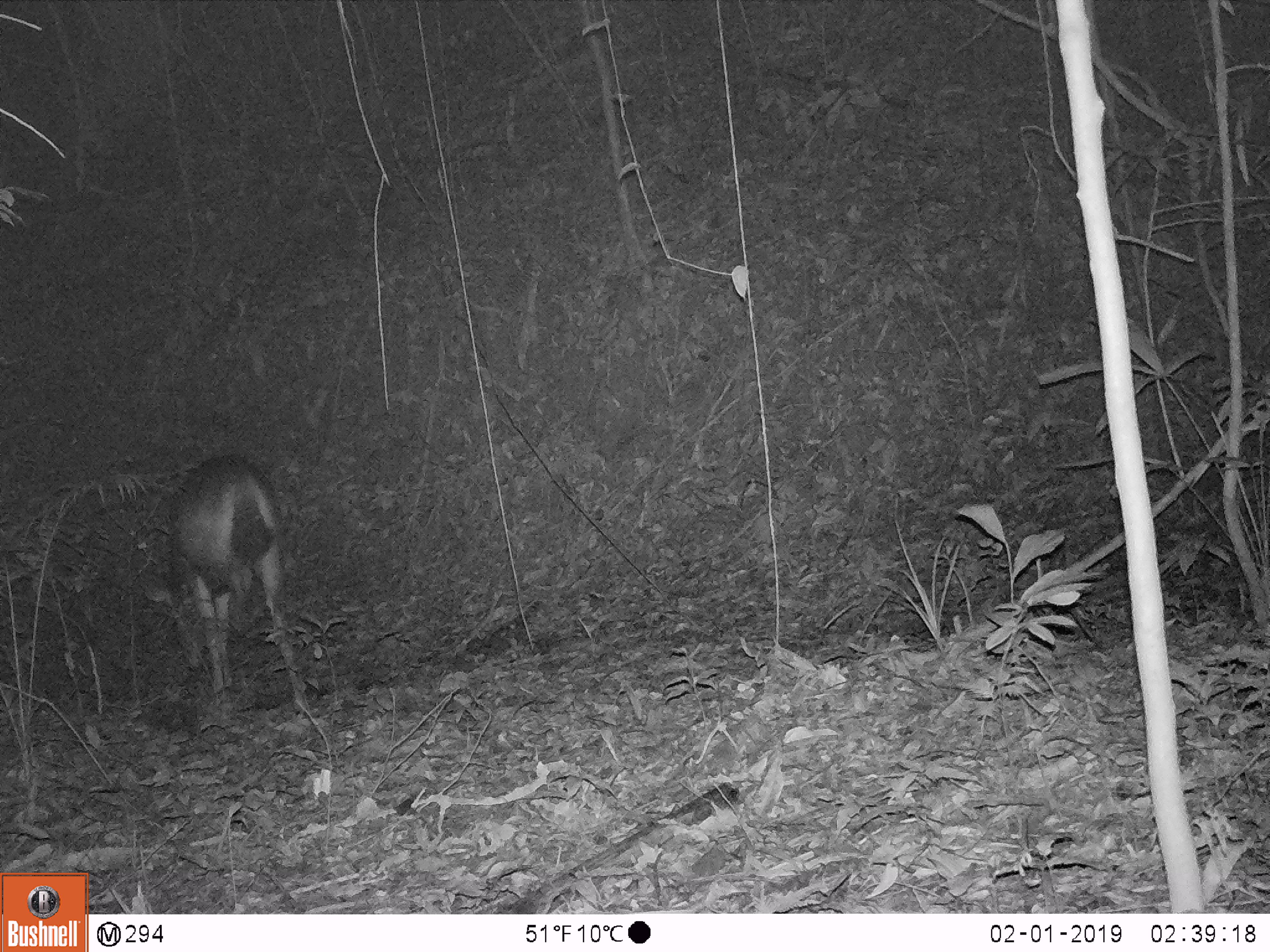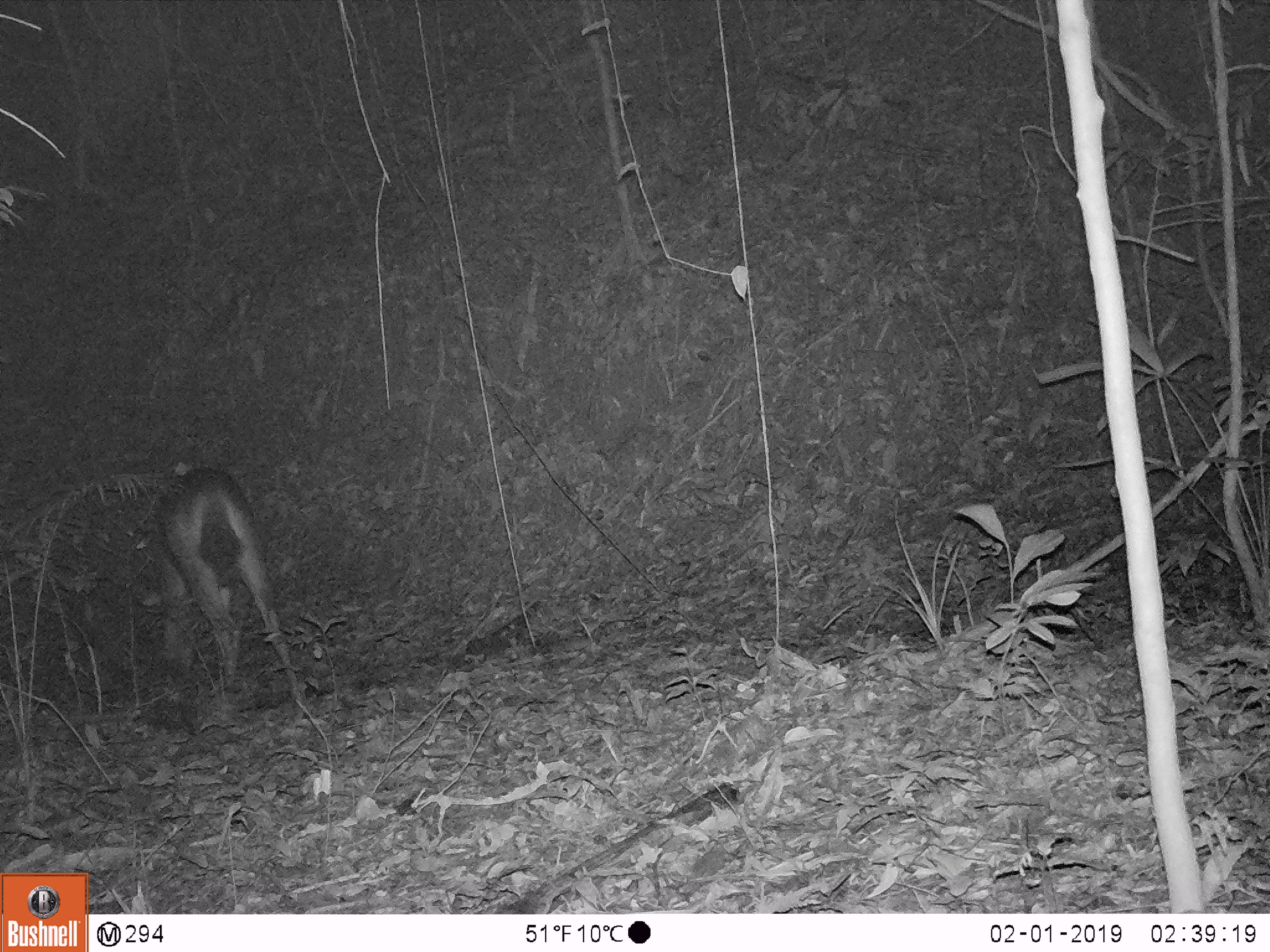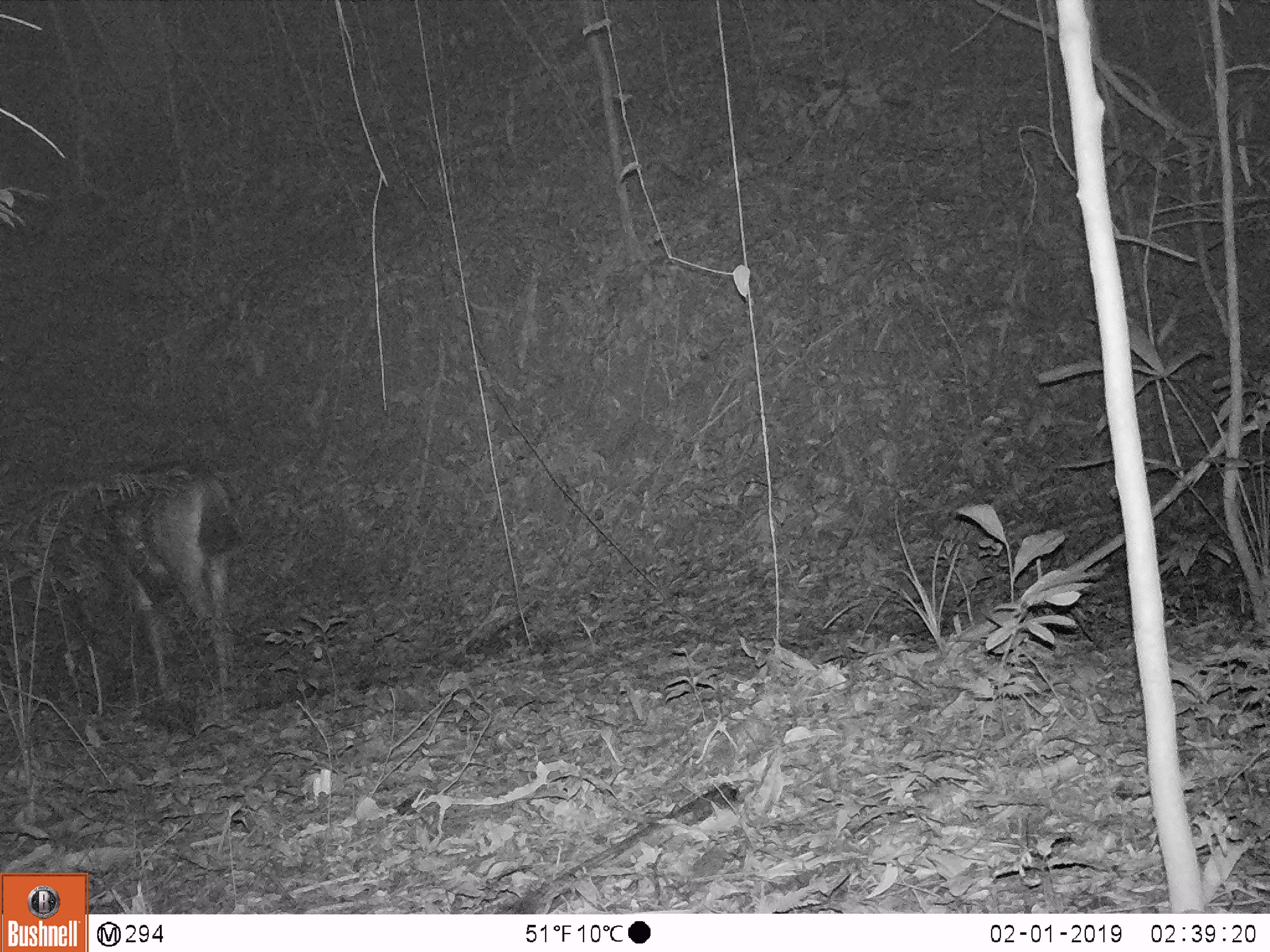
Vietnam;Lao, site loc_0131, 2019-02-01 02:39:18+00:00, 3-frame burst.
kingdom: Animalia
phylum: Chordata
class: Mammalia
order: Artiodactyla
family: Cervidae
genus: Rusa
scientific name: Rusa unicolor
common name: sambar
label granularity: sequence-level